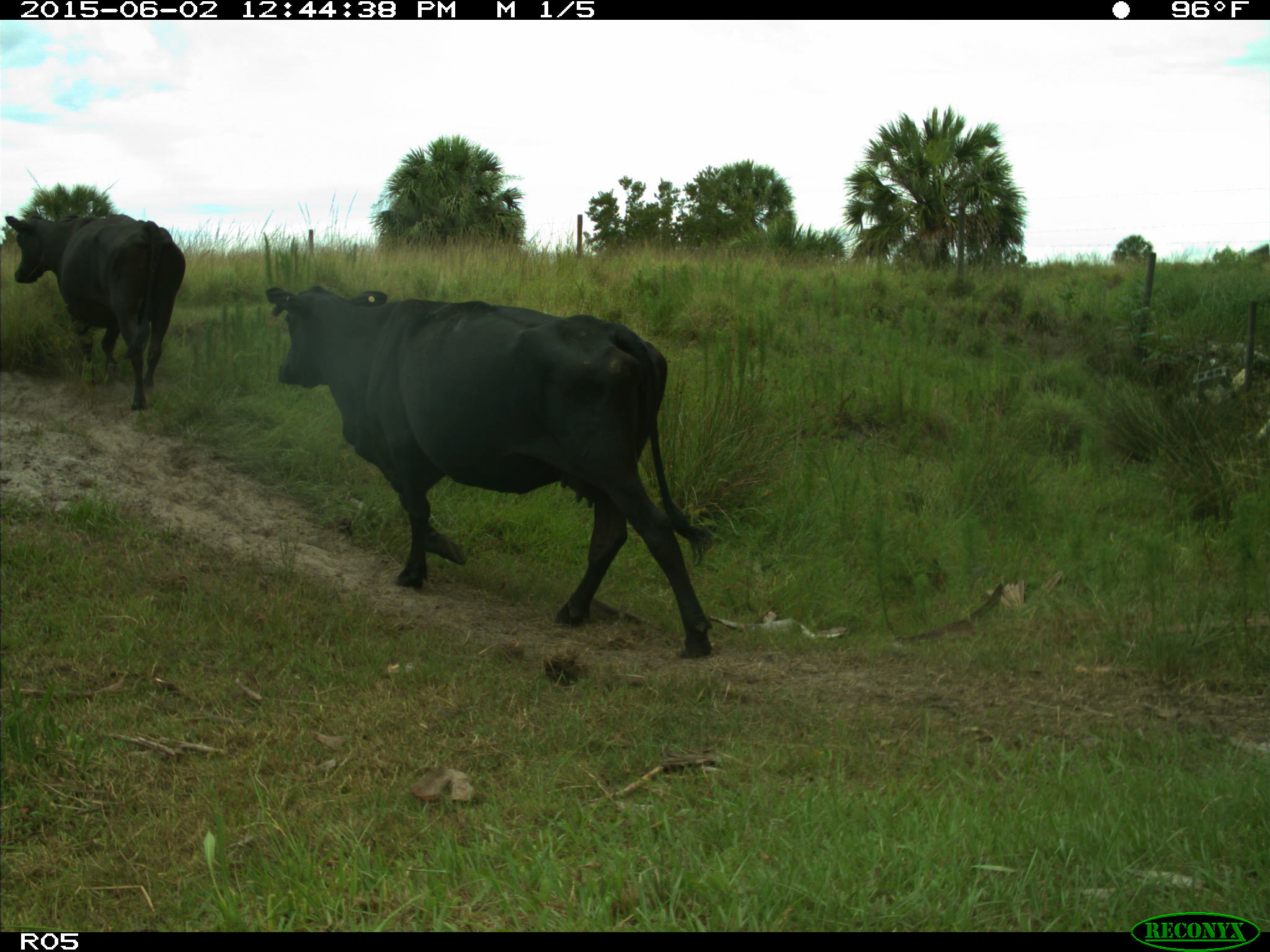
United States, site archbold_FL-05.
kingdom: Animalia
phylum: Chordata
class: Mammalia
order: Artiodactyla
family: Bovidae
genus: Bos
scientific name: Bos taurus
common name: domestic cow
Bos taurus (domestic cow).